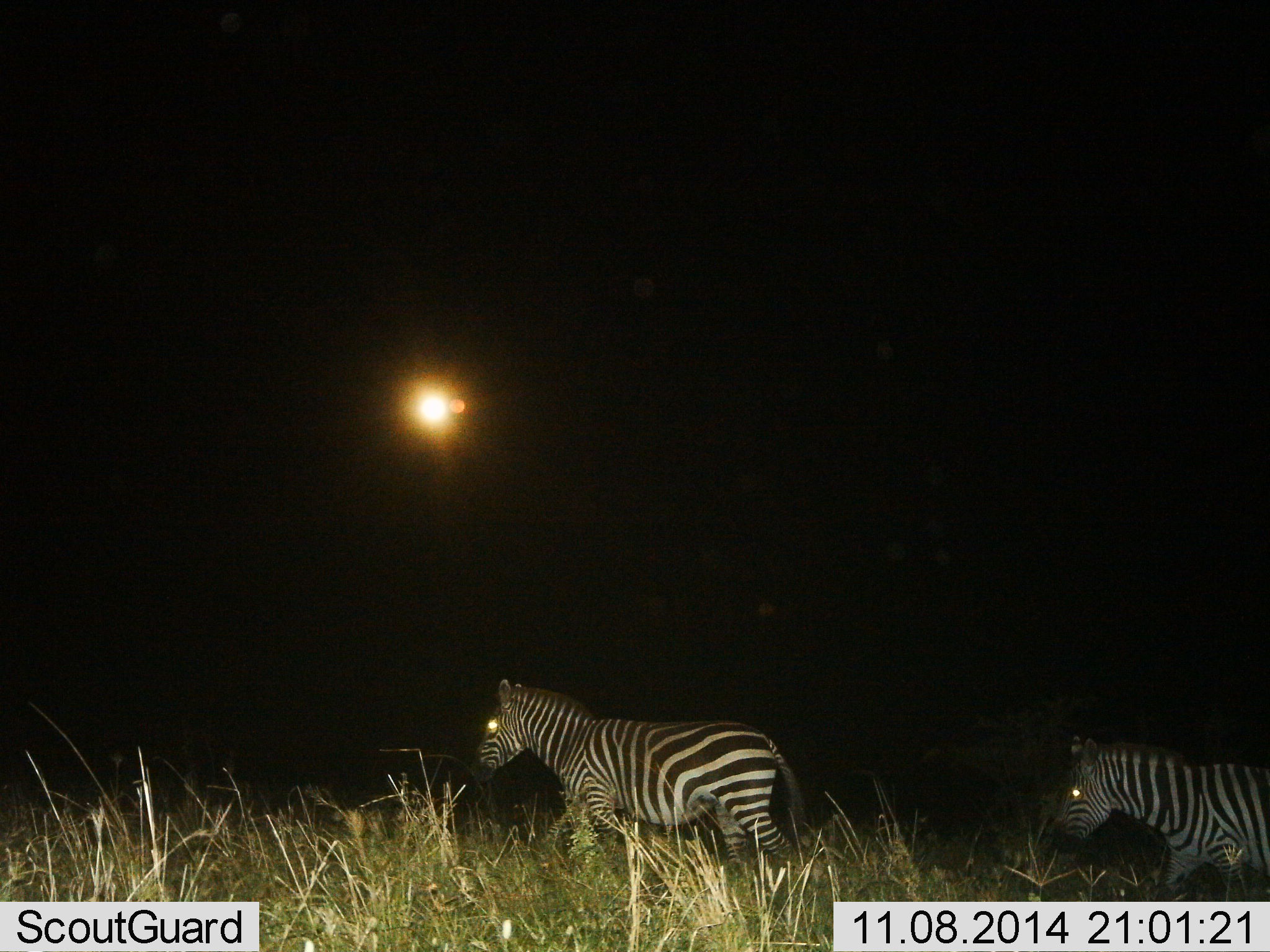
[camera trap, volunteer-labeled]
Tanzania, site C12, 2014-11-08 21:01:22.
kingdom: Animalia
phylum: Chordata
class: Mammalia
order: Perissodactyla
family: Equidae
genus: Equus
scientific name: Equus quagga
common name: plains zebra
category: zebra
Zebra (plains zebra) (Equus quagga), count 2. Behavior (volunteer vote fractions): standing 0%, resting 0%, moving 100%, interacting 0%. Young present (vote fraction): 0%. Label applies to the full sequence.